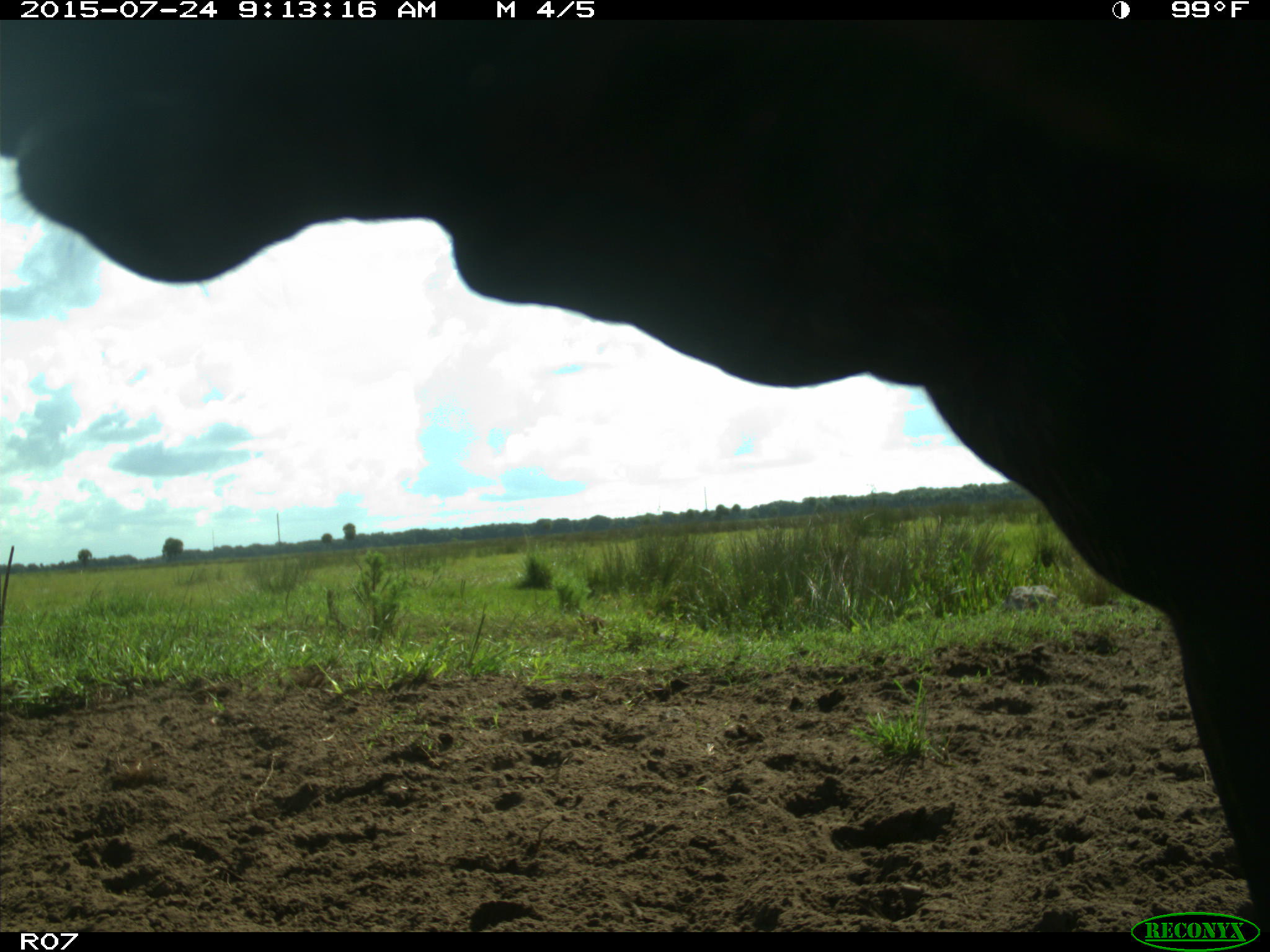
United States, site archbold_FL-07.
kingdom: Animalia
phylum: Chordata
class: Mammalia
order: Artiodactyla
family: Bovidae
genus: Bos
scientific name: Bos taurus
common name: domestic cow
Bos taurus (domestic cow).